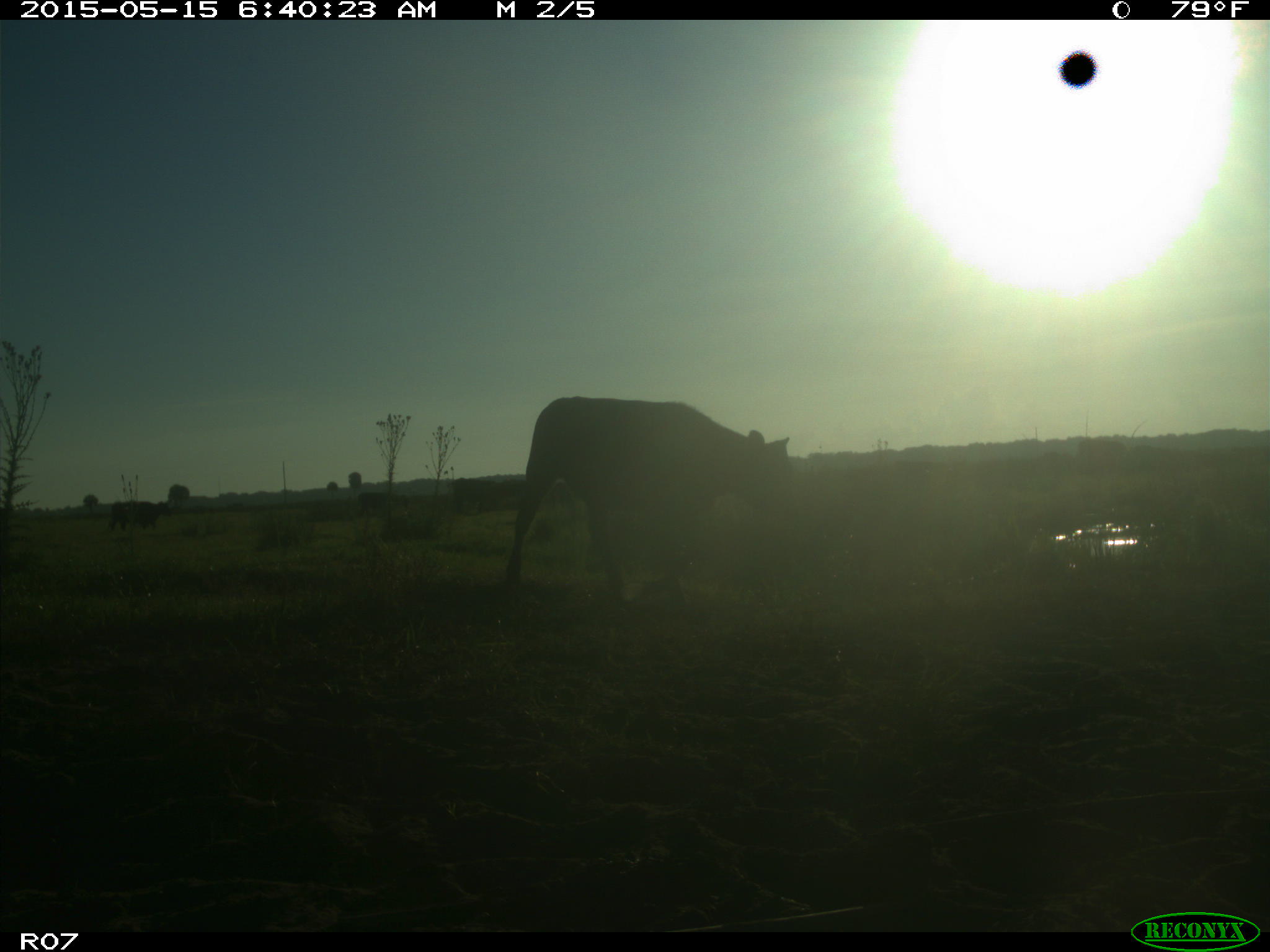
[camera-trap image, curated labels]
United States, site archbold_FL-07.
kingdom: Animalia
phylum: Chordata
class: Mammalia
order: Artiodactyla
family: Bovidae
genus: Bos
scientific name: Bos taurus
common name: domestic cow